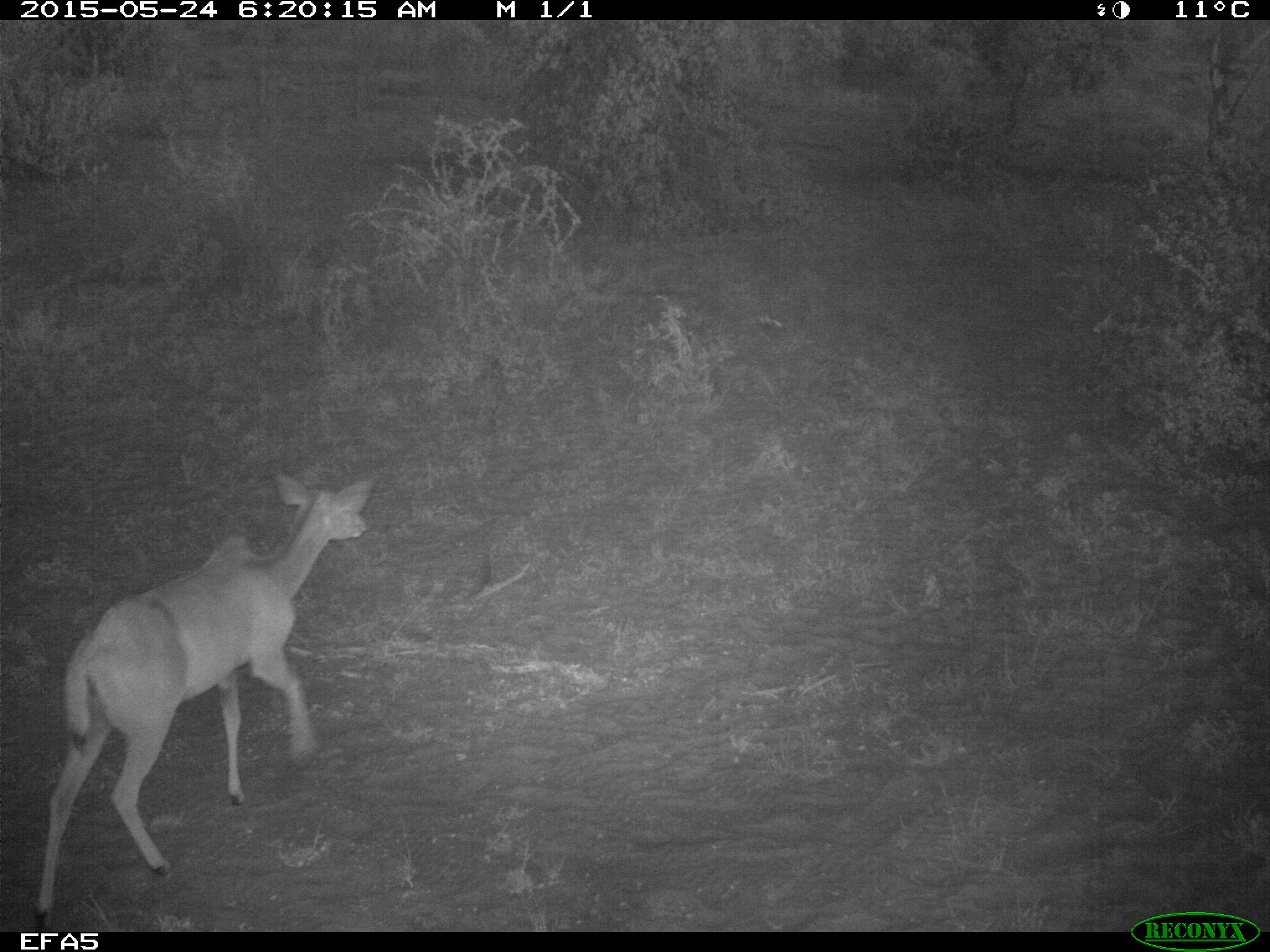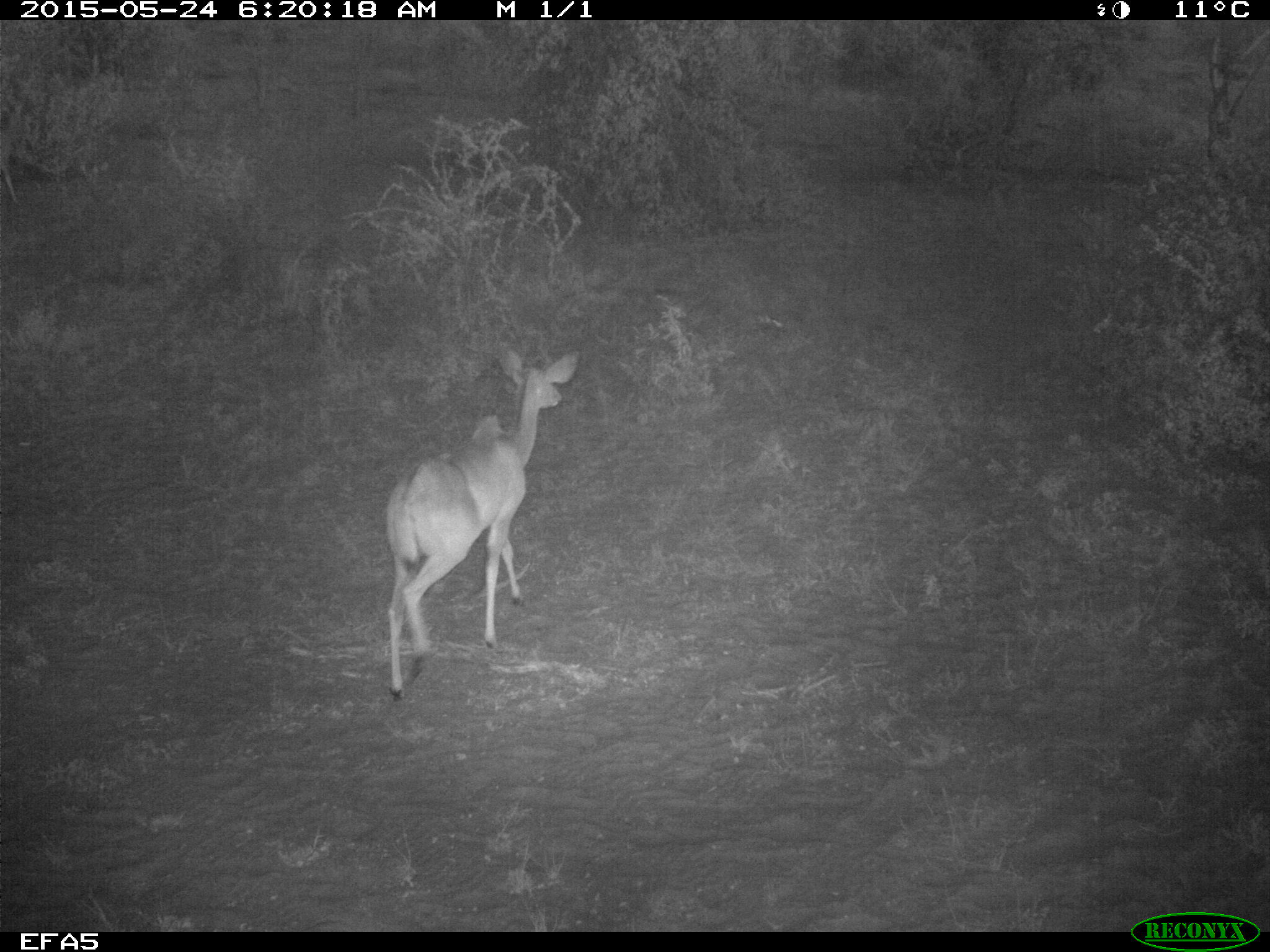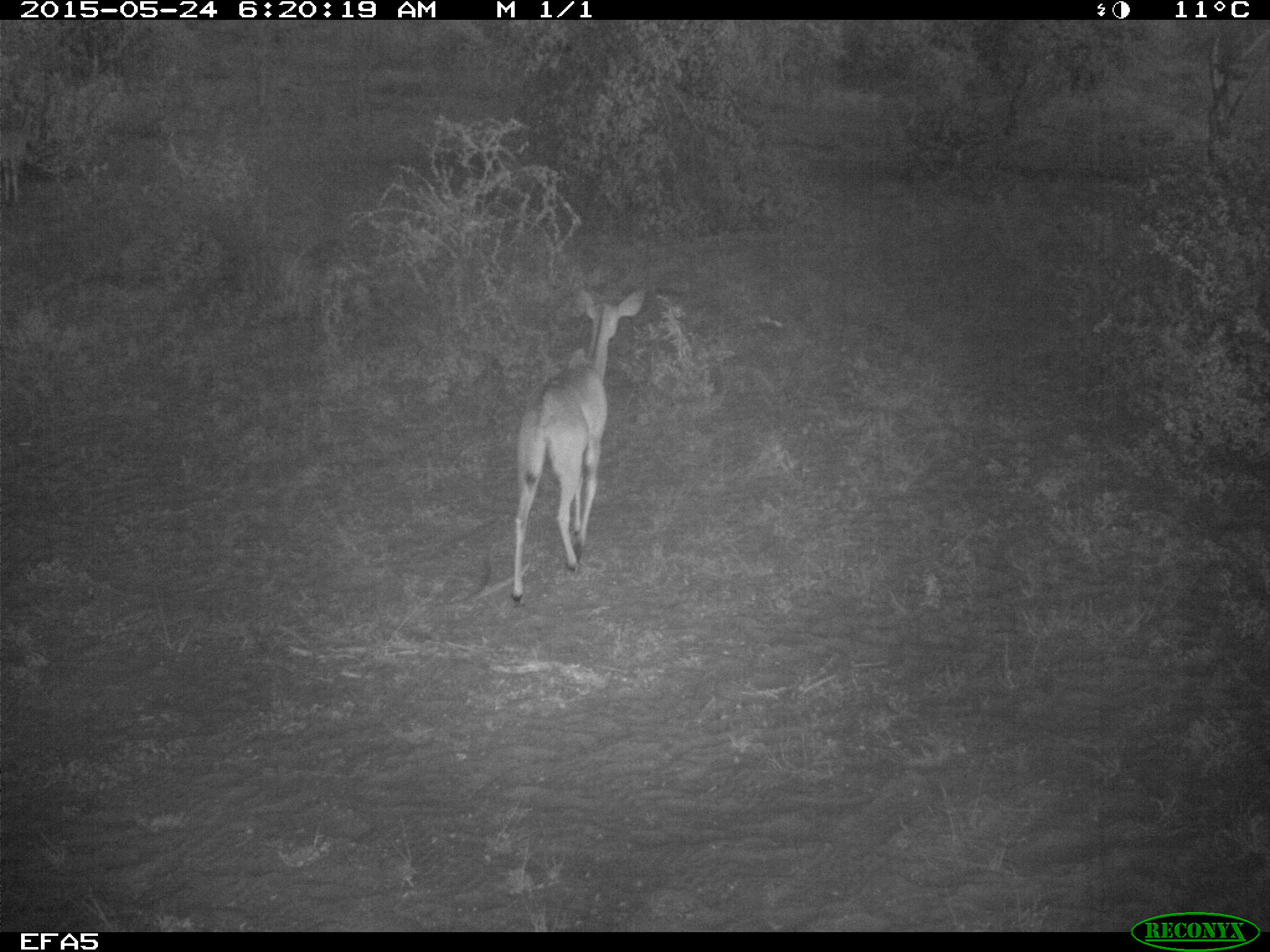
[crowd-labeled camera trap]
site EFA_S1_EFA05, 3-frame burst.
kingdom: Animalia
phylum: Chordata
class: Mammalia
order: Artiodactyla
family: Bovidae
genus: Tragelaphus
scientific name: Tragelaphus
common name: kudu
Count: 1.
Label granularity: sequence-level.